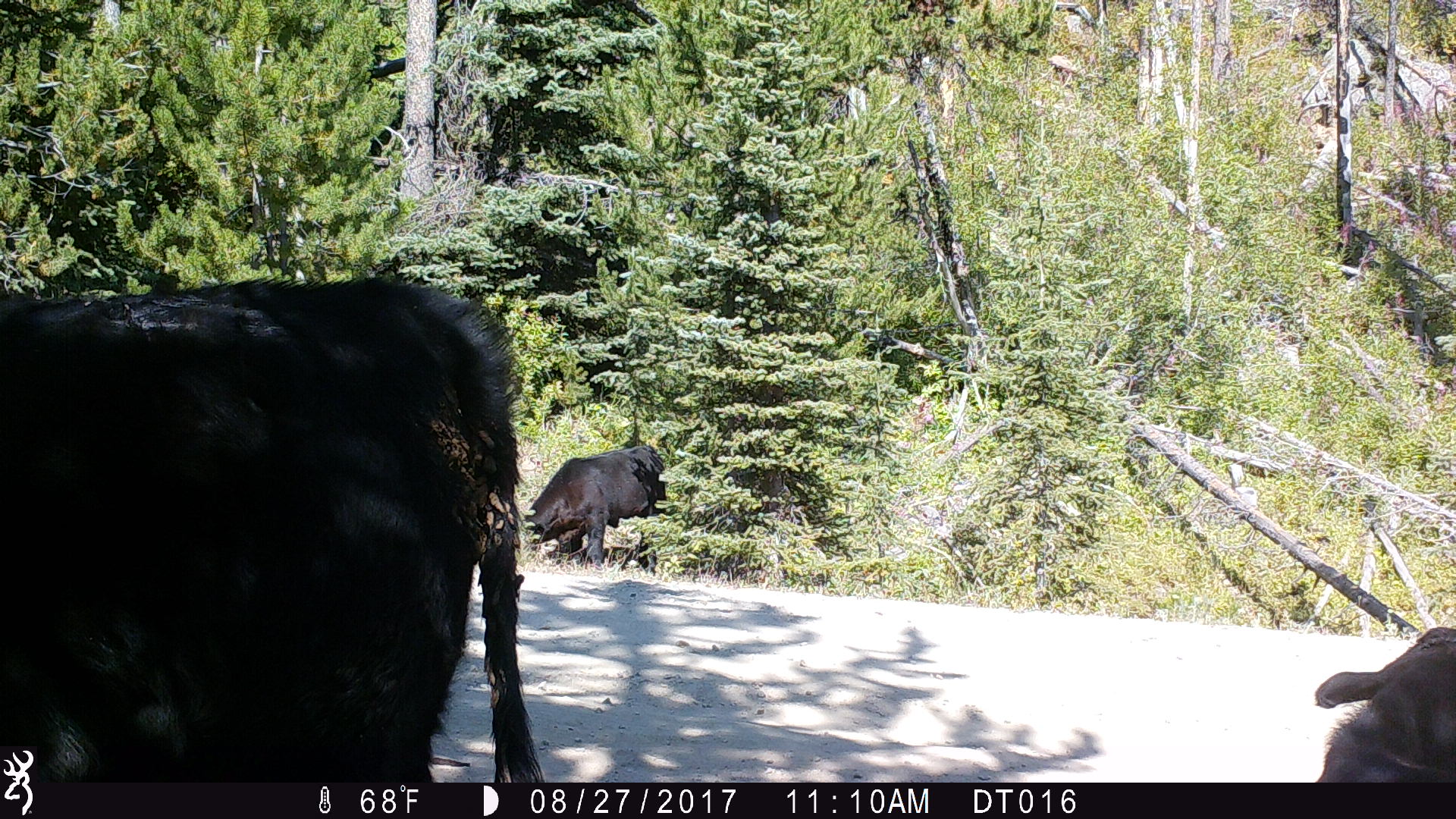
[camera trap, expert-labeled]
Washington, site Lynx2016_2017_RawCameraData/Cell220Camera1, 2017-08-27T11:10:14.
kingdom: Animalia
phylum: Chordata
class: Mammalia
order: Artiodactyla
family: Bovidae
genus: Bos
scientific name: Bos taurus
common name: domestic cattle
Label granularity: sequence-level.